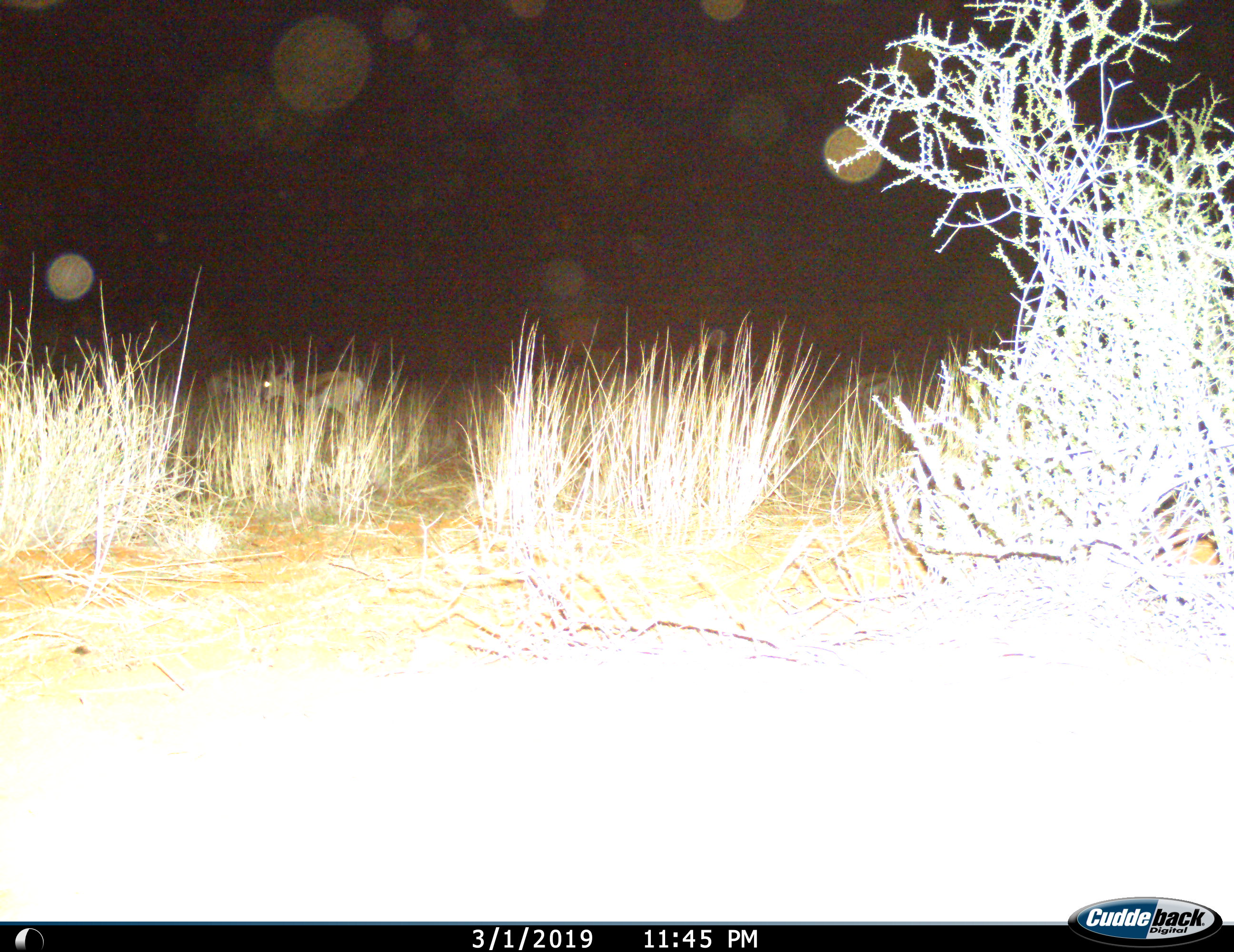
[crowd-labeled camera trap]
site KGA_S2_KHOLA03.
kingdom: Animalia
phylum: Chordata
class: Mammalia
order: Artiodactyla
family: Bovidae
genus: Antidorcas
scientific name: Antidorcas marsupialis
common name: springbok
Springbok (Antidorcas marsupialis), count 1. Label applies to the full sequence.